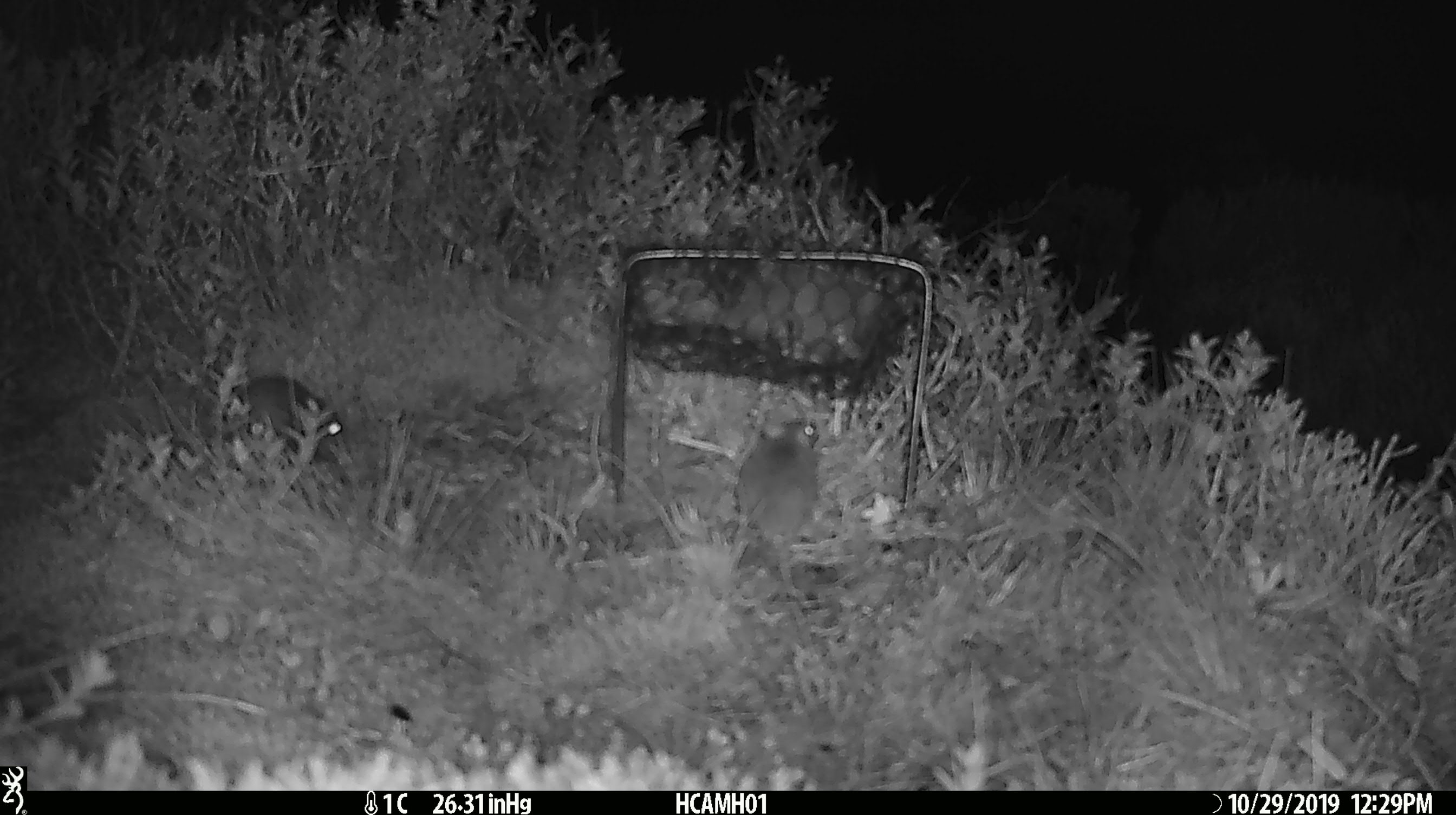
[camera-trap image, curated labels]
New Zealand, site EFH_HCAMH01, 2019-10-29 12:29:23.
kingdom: Animalia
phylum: Chordata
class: Mammalia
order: Rodentia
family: Muridae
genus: Mus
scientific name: Mus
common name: mouse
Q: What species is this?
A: Mouse (Mus).